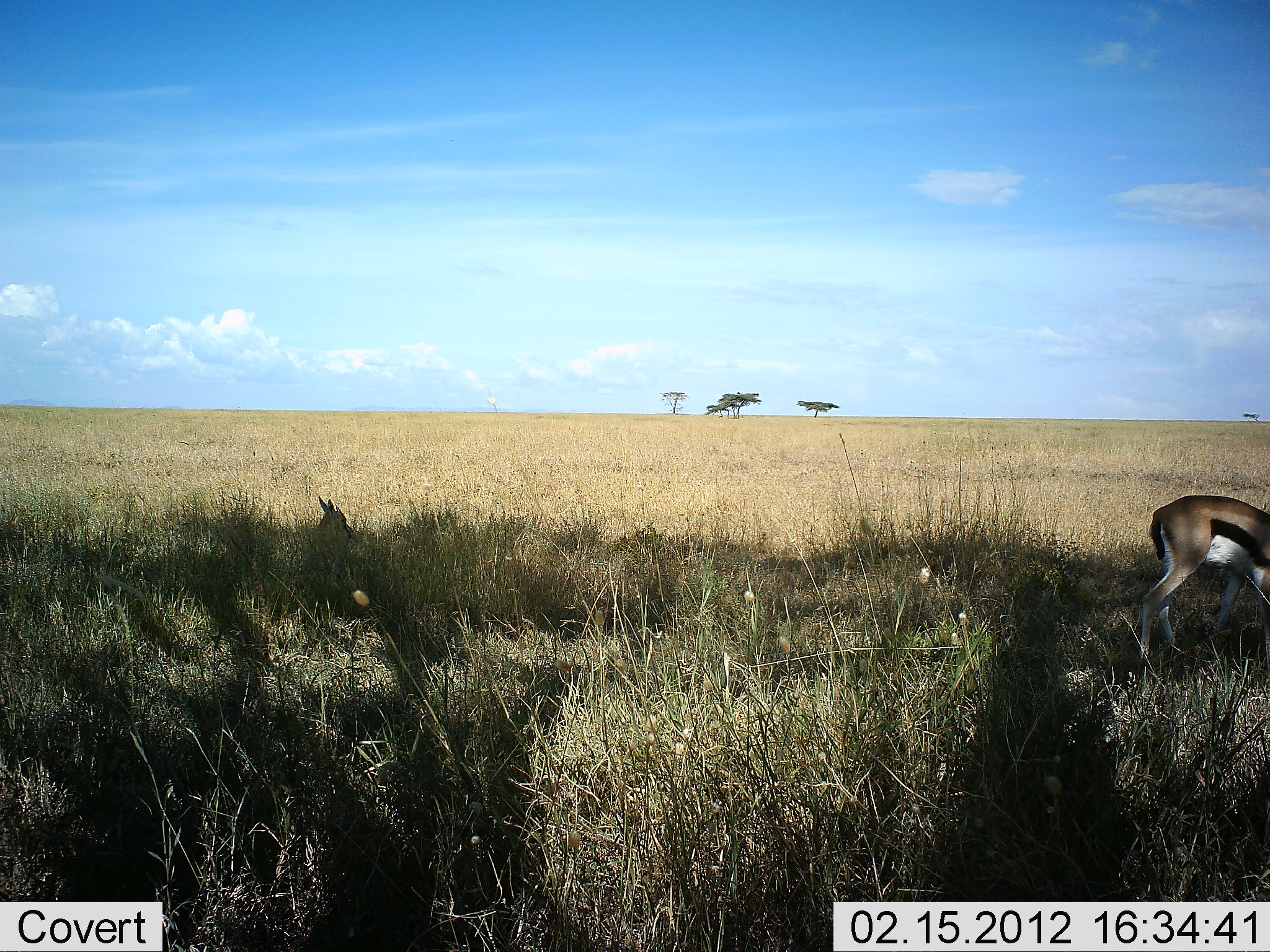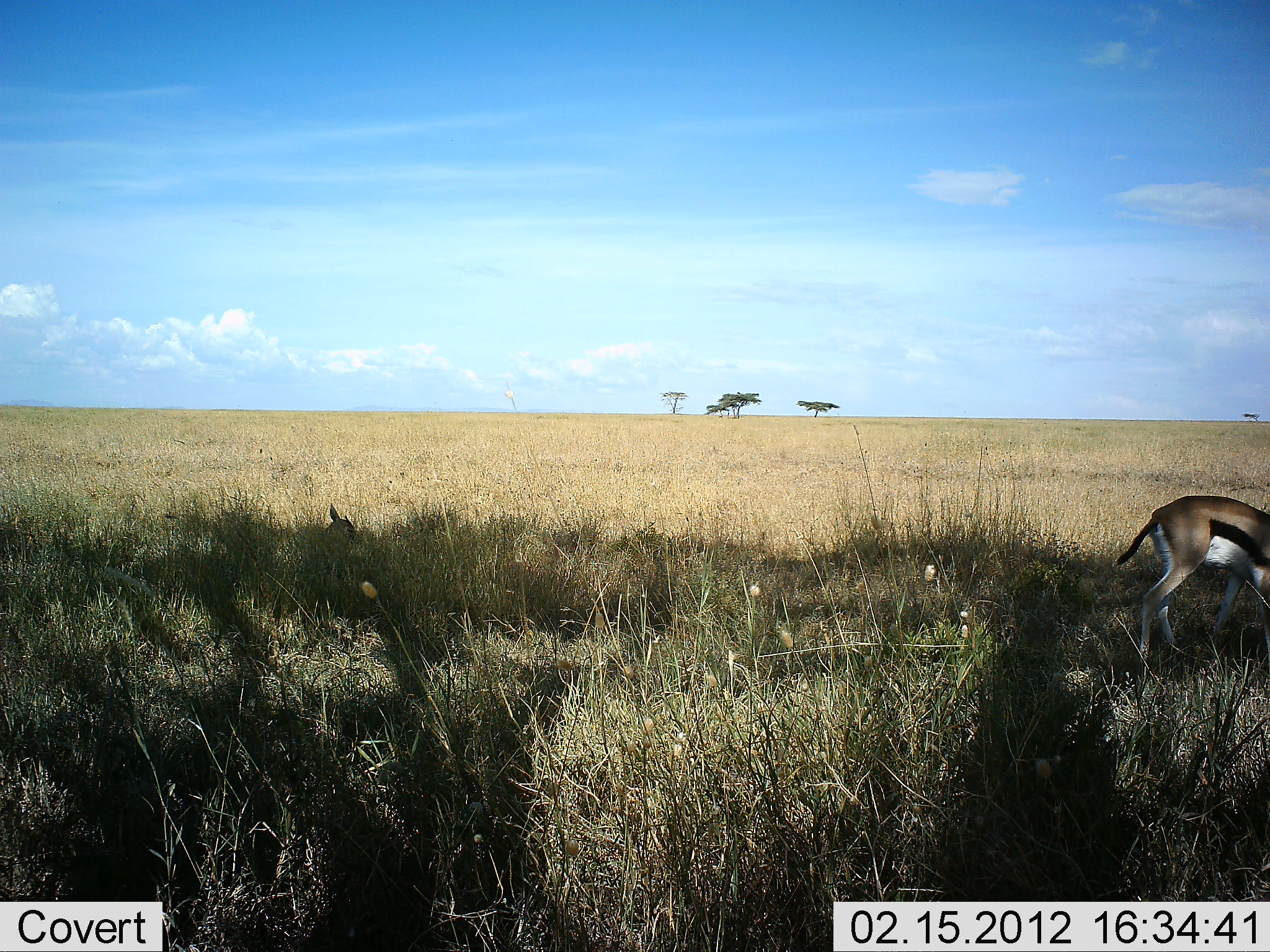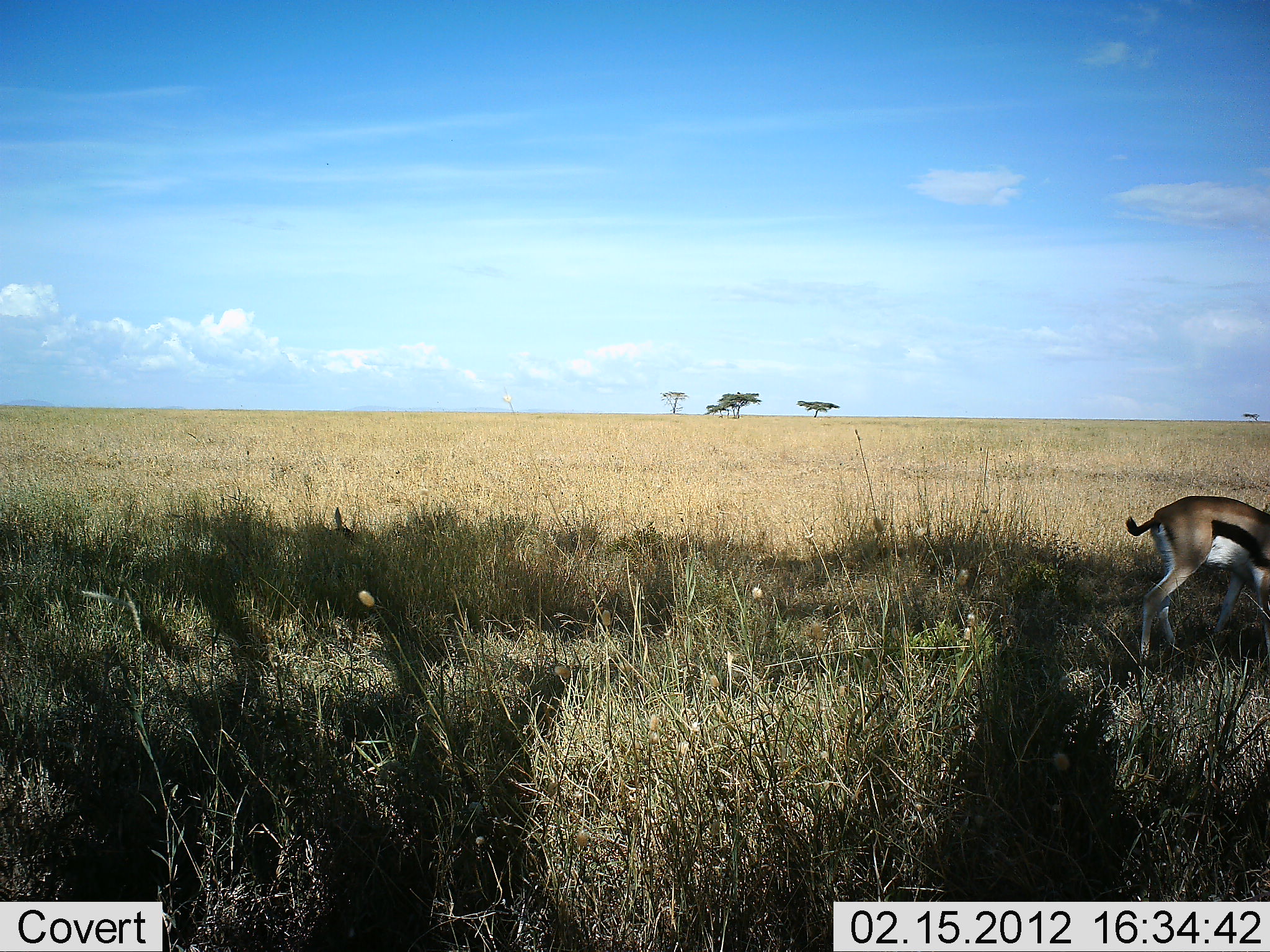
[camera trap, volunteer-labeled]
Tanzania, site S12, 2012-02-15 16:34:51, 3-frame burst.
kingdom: Animalia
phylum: Chordata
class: Mammalia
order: Artiodactyla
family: Bovidae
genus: Eudorcas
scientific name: Eudorcas thomsonii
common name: thomson's gazelle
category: gazellethomsons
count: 1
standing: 57%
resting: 36%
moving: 7%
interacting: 0%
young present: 14%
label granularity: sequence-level